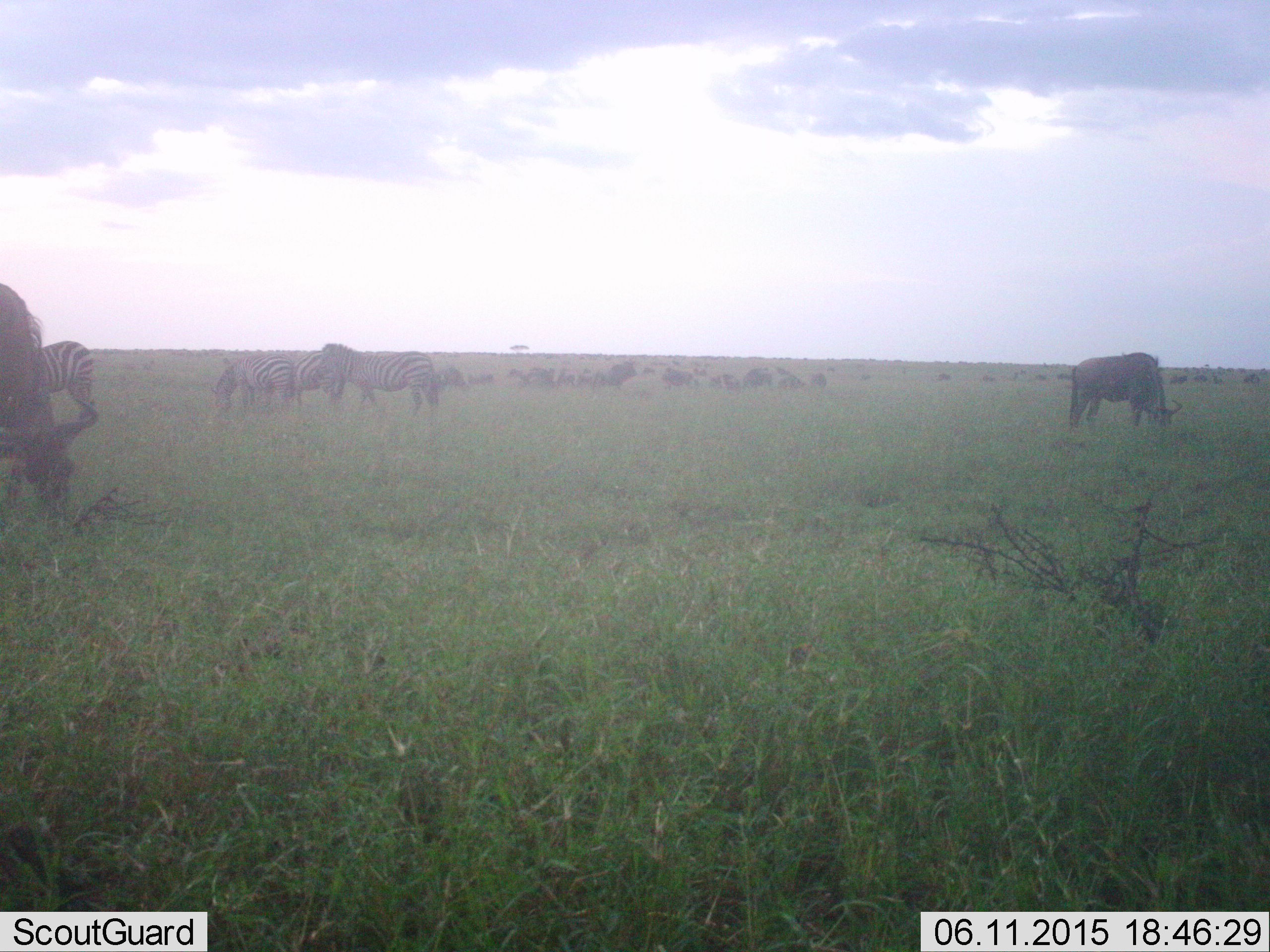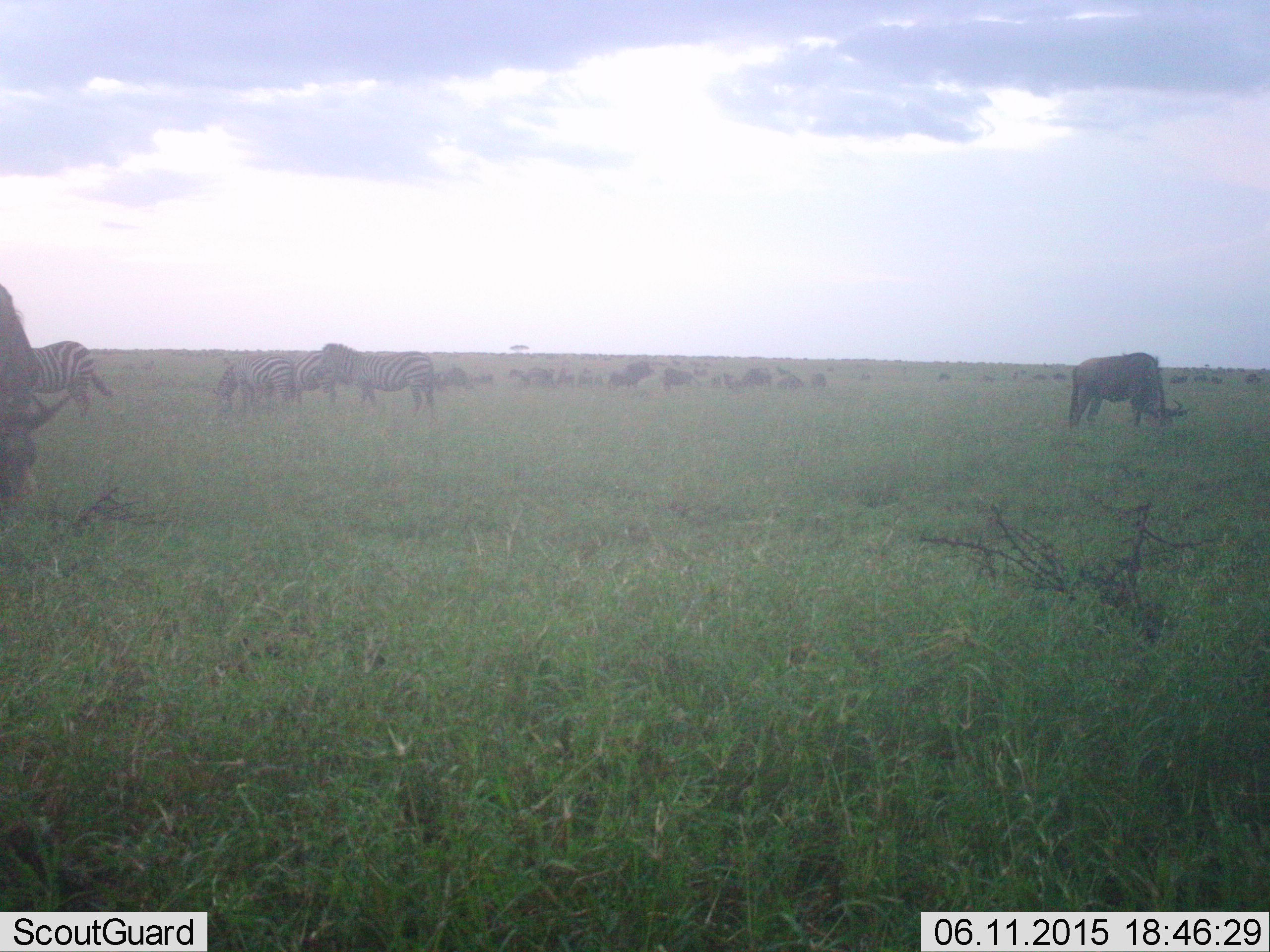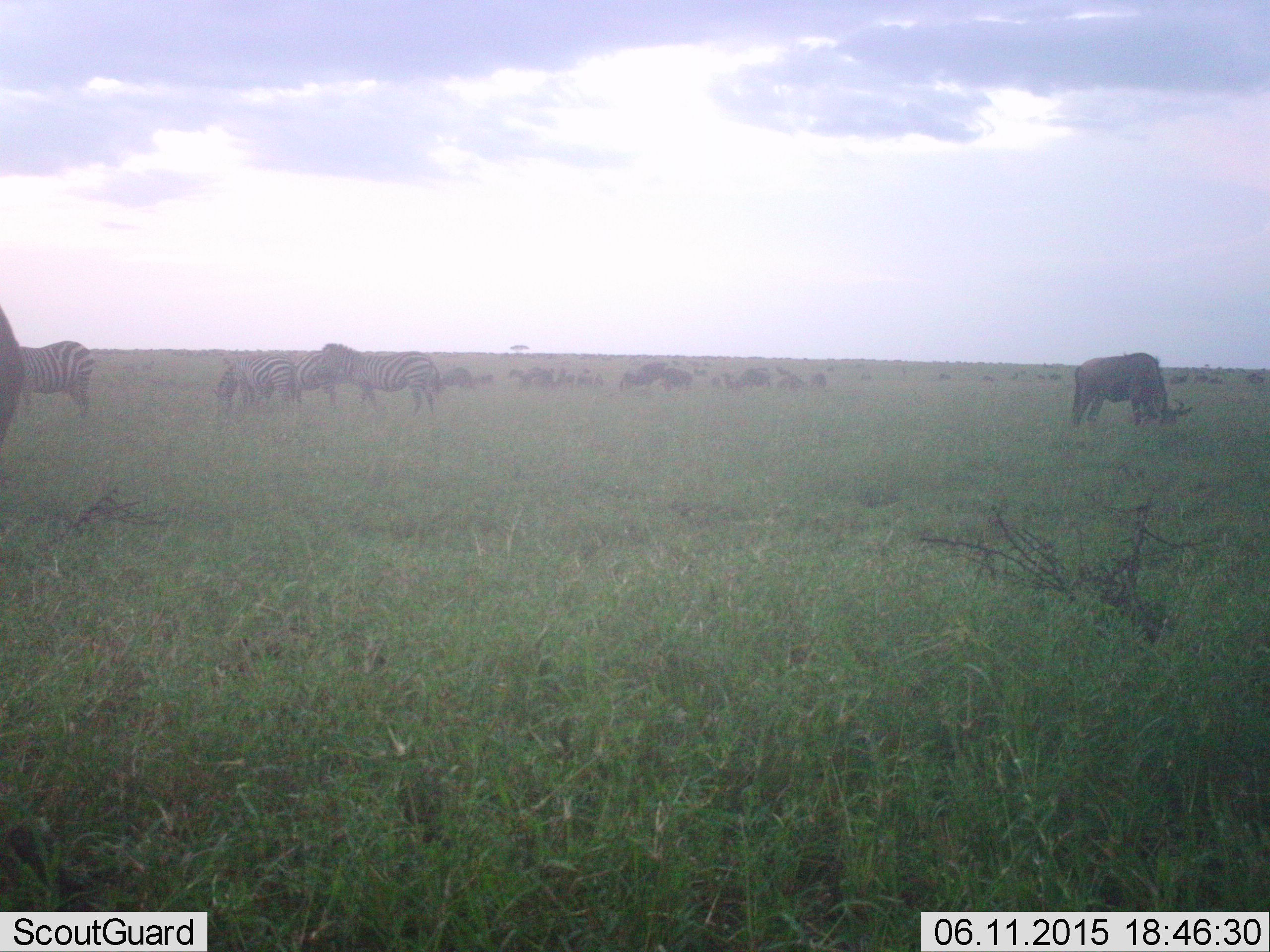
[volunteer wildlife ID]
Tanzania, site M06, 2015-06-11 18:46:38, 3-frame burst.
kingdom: Animalia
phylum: Chordata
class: Mammalia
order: Artiodactyla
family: Bovidae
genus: Connochaetes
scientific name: Connochaetes taurinus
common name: blue wildebeest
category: wildebeest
Wildebeest (blue wildebeest) (Connochaetes taurinus), count 11-50. Behavior (volunteer vote fractions): standing 30%, resting 0%, moving 10%, interacting 0%. Young present (vote fraction): 0%. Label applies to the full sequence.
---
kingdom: Animalia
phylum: Chordata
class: Mammalia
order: Perissodactyla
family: Equidae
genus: Equus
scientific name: Equus quagga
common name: plains zebra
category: zebra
Zebra (plains zebra) (Equus quagga), count 4. Behavior (volunteer vote fractions): standing 45%, resting 0%, moving 0%, interacting 0%. Young present (vote fraction): 18%. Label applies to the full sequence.